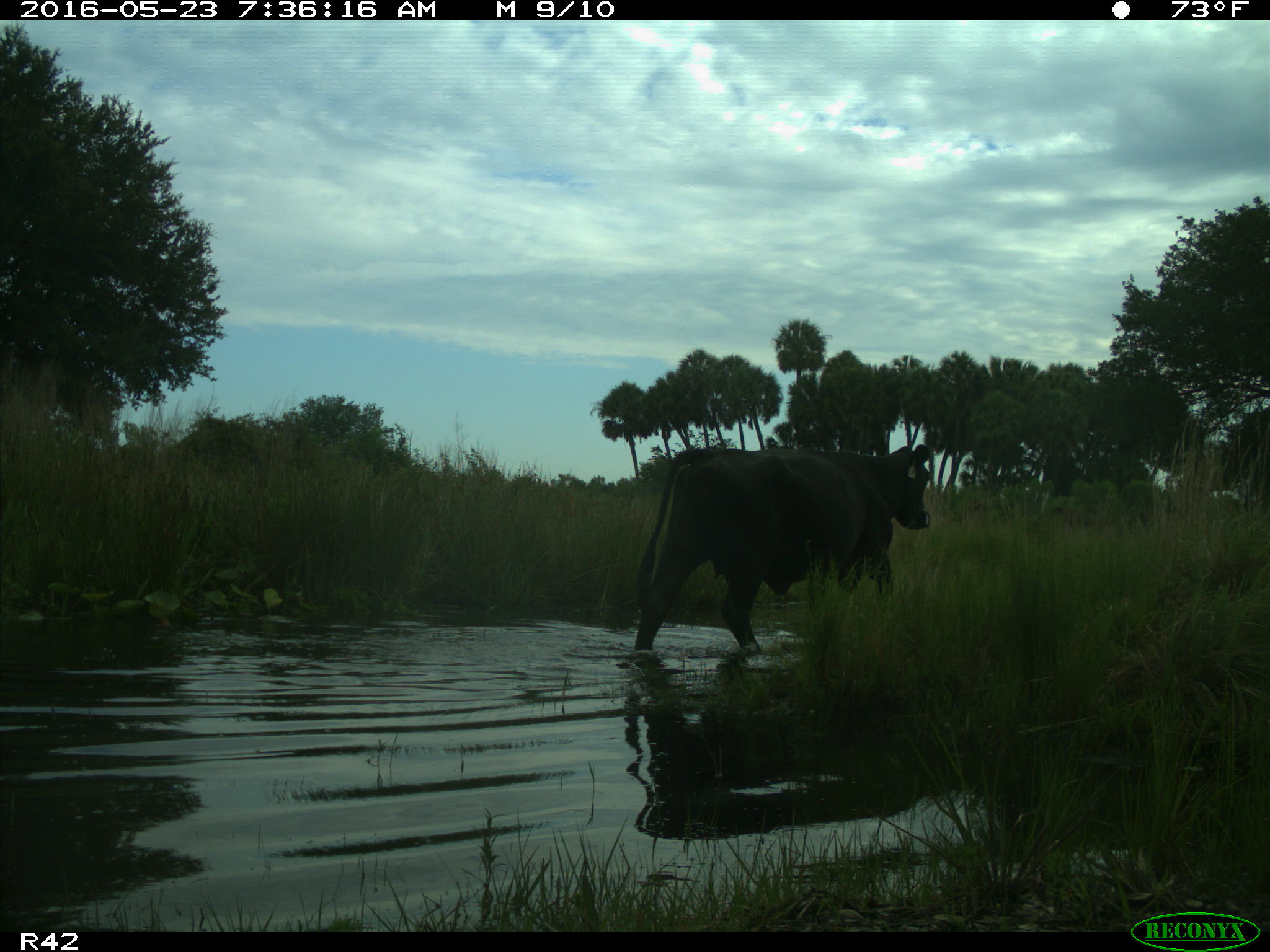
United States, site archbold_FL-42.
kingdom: Animalia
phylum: Chordata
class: Mammalia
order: Artiodactyla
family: Bovidae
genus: Bos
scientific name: Bos taurus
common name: domestic cow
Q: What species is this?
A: Bos taurus (domestic cow).